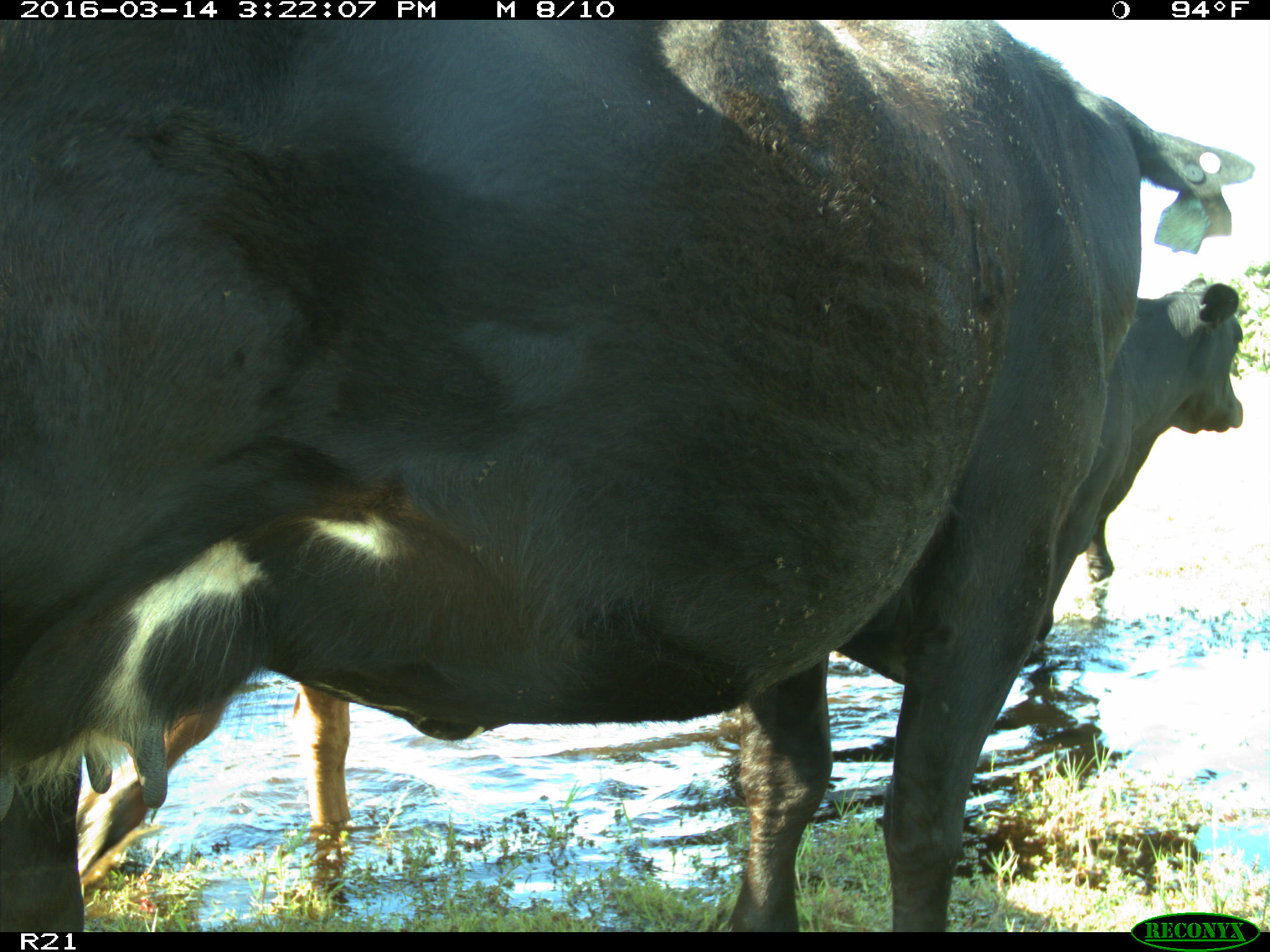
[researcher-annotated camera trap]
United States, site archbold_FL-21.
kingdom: Animalia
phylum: Chordata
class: Mammalia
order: Artiodactyla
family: Bovidae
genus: Bos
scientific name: Bos taurus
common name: domestic cow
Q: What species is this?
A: Bos taurus (domestic cow).